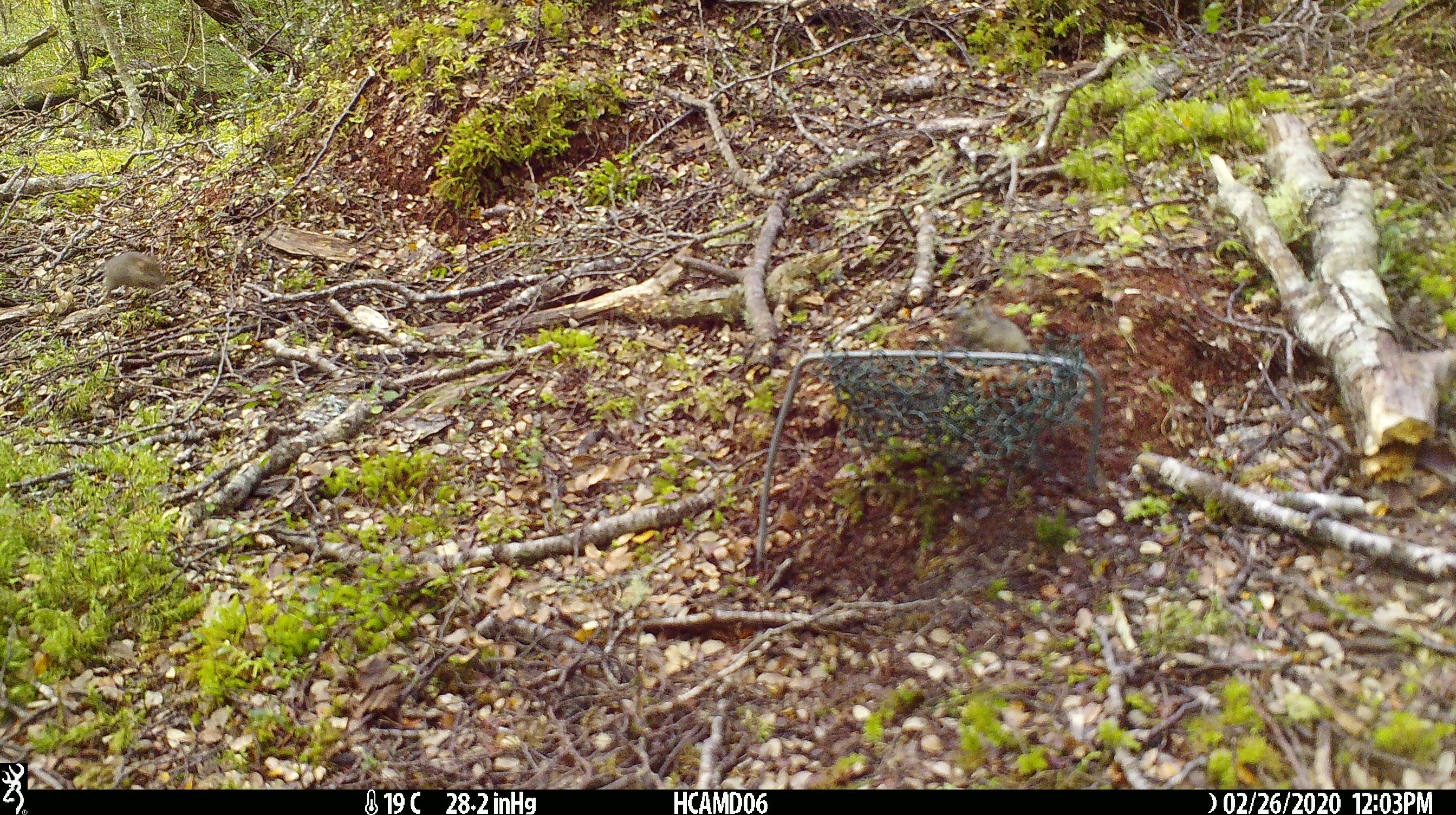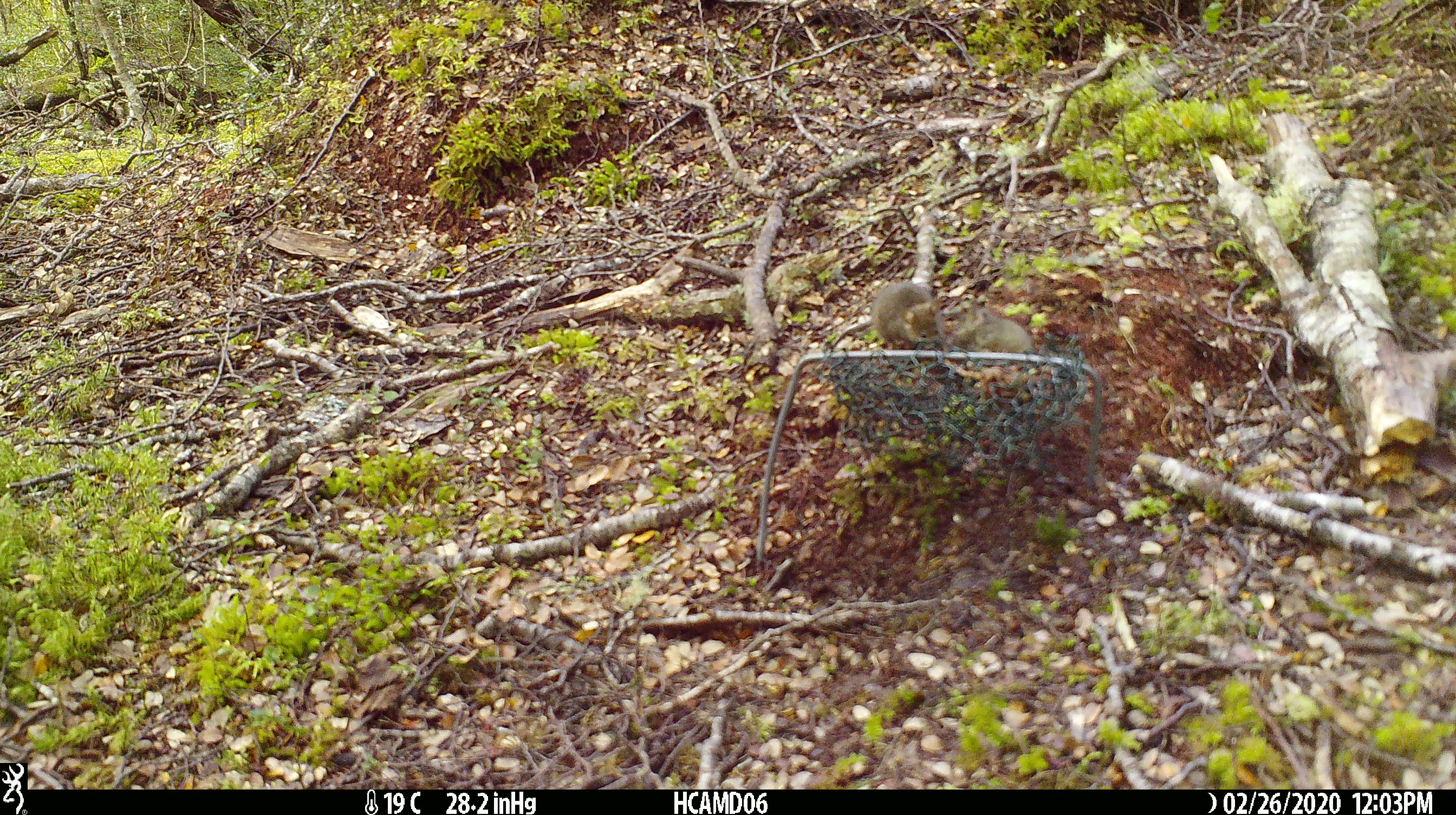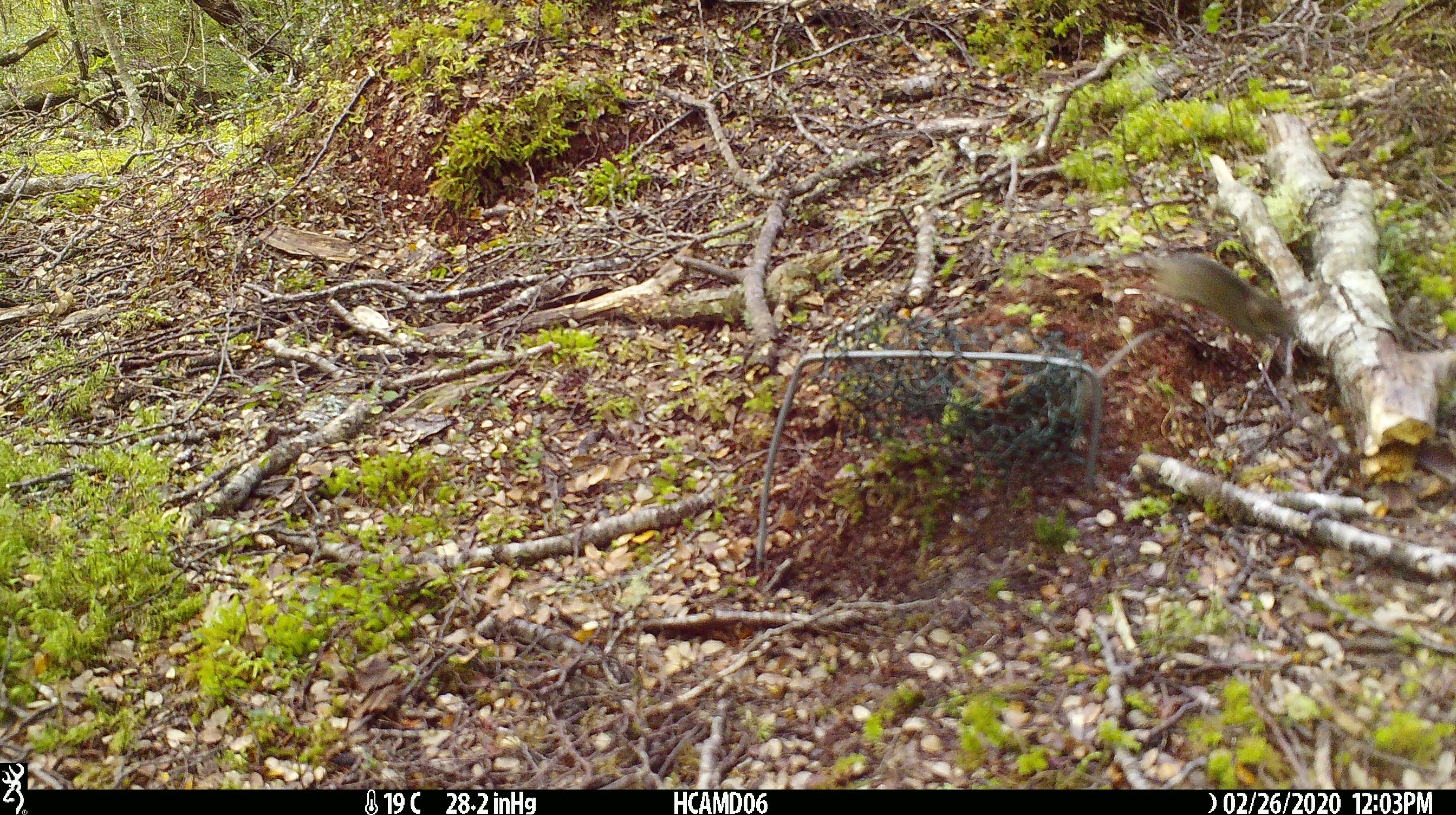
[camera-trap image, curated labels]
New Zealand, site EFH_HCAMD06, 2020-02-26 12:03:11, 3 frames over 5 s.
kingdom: Animalia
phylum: Chordata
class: Mammalia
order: Rodentia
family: Muridae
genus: Mus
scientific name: Mus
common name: mouse